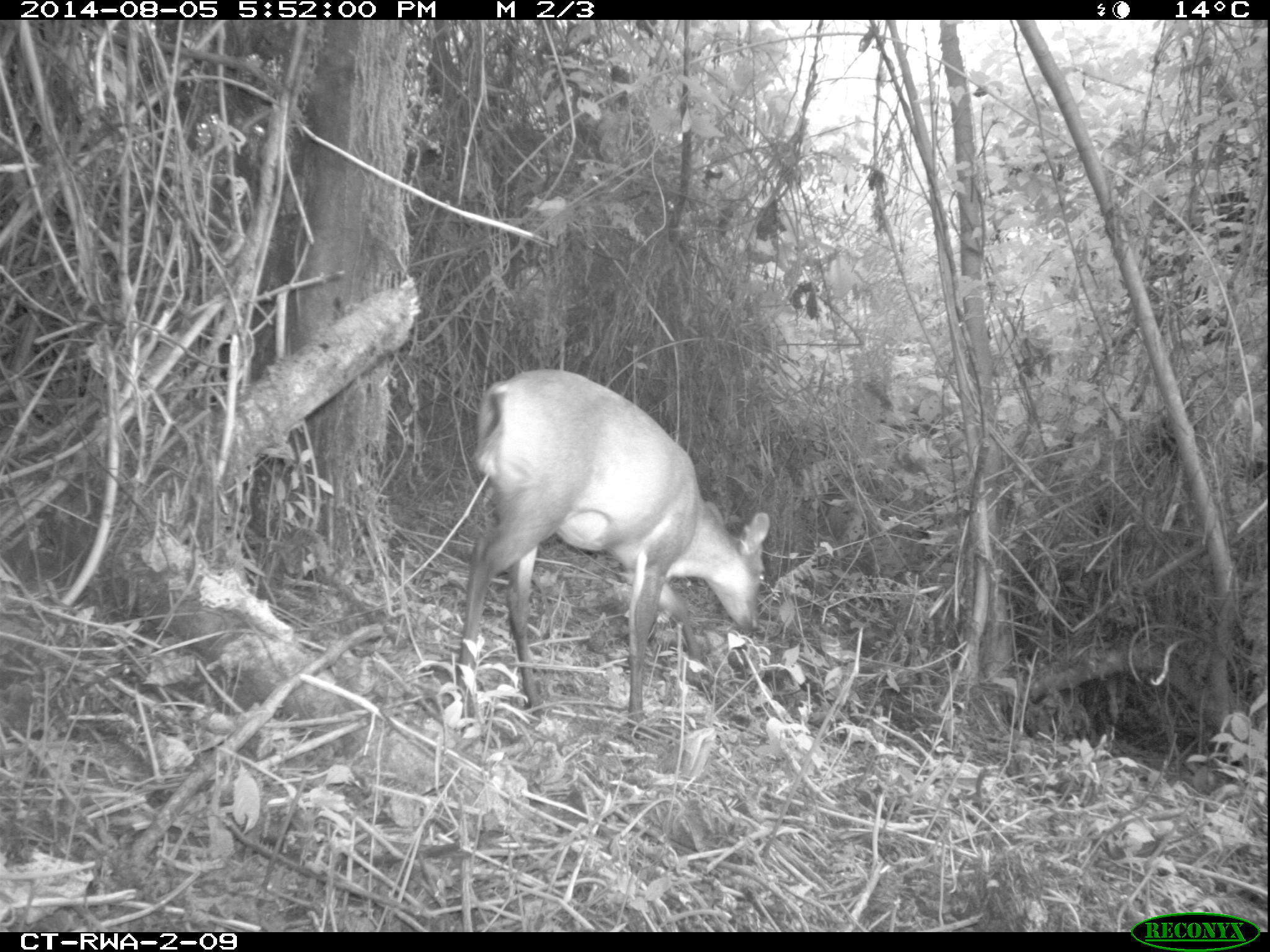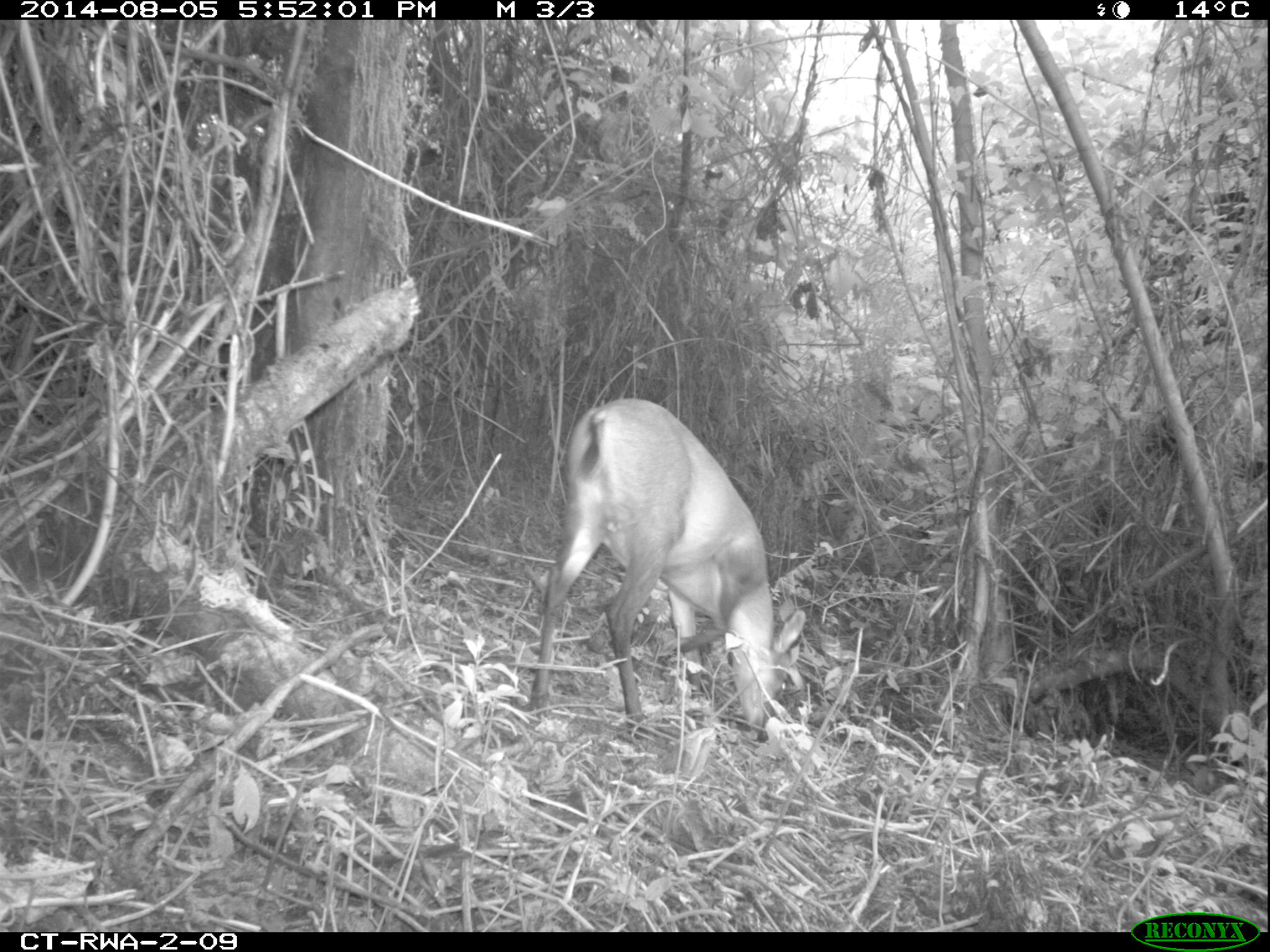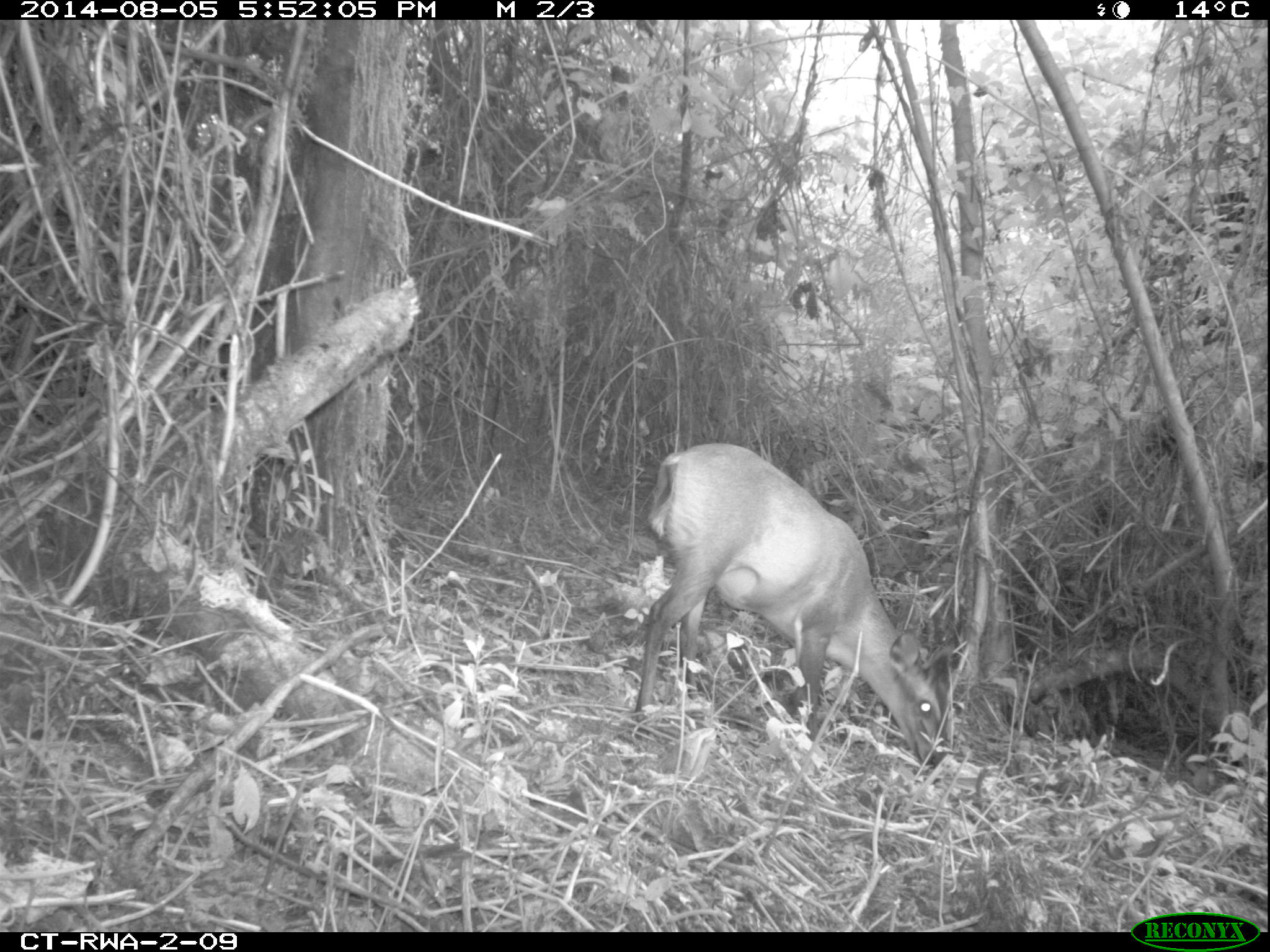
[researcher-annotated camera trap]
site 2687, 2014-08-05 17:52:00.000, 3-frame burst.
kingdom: Animalia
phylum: Chordata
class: Mammalia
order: Artiodactyla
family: Bovidae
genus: Cephalophus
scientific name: Cephalophus nigrifrons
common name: black-fronted duiker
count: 1